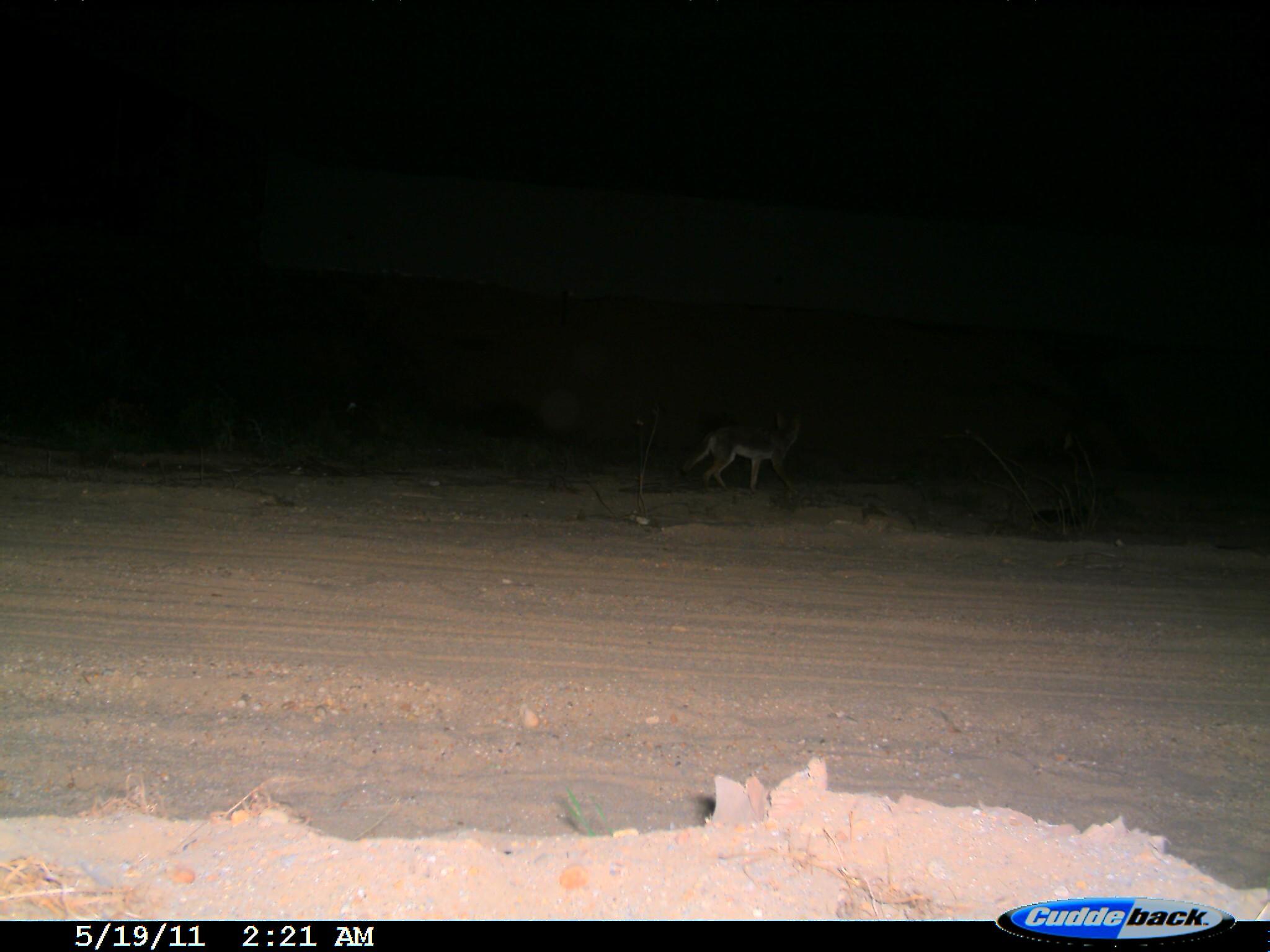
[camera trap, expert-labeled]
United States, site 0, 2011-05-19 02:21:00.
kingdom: Animalia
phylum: Chordata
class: Mammalia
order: Carnivora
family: Canidae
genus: Canis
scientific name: Canis latrans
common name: coyote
Coyote (Canis latrans).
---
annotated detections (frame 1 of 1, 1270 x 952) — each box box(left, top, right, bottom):
coyote: box(664, 368, 824, 512)